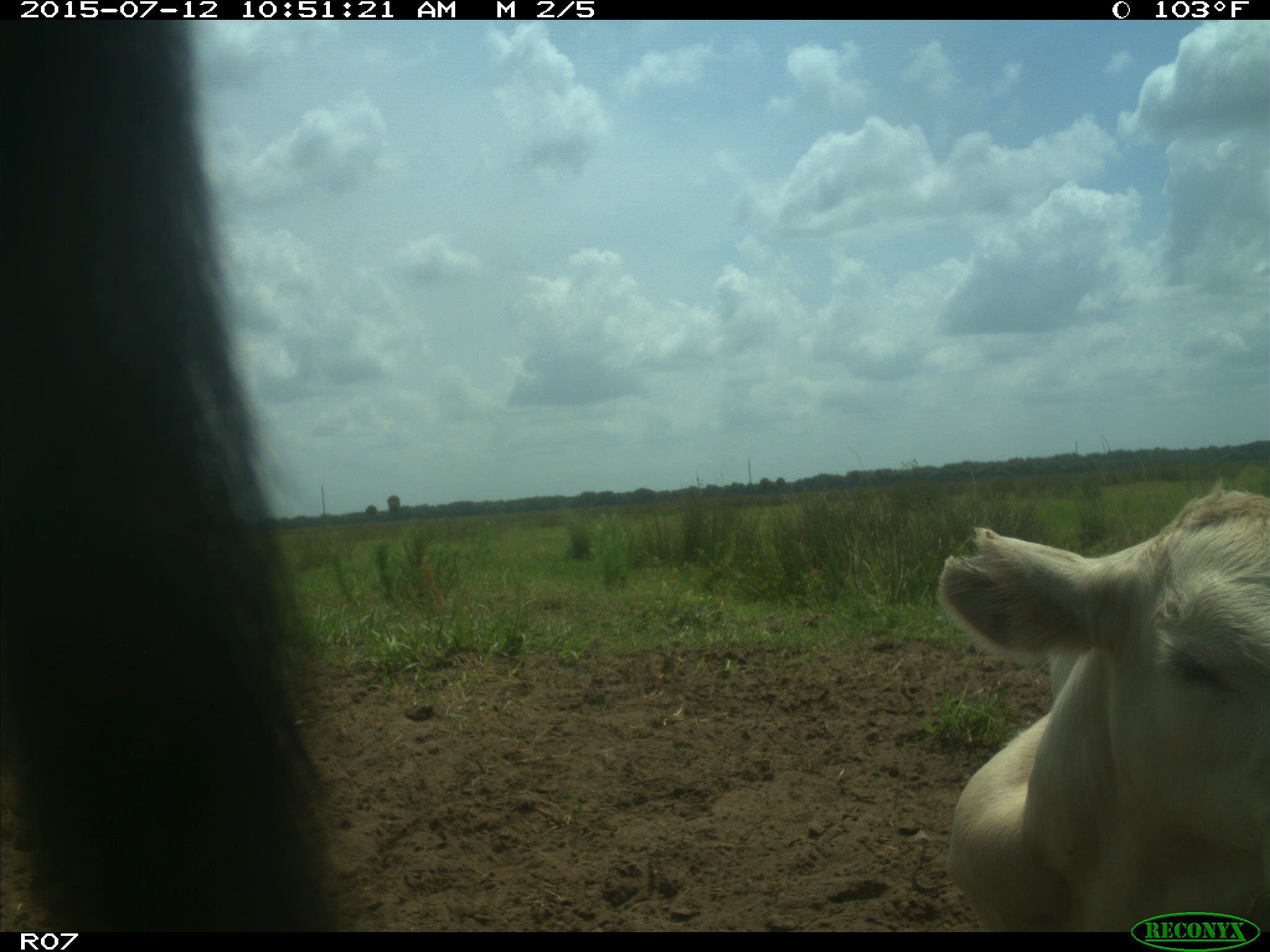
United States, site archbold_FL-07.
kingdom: Animalia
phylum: Chordata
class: Mammalia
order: Artiodactyla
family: Bovidae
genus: Bos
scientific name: Bos taurus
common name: domestic cow